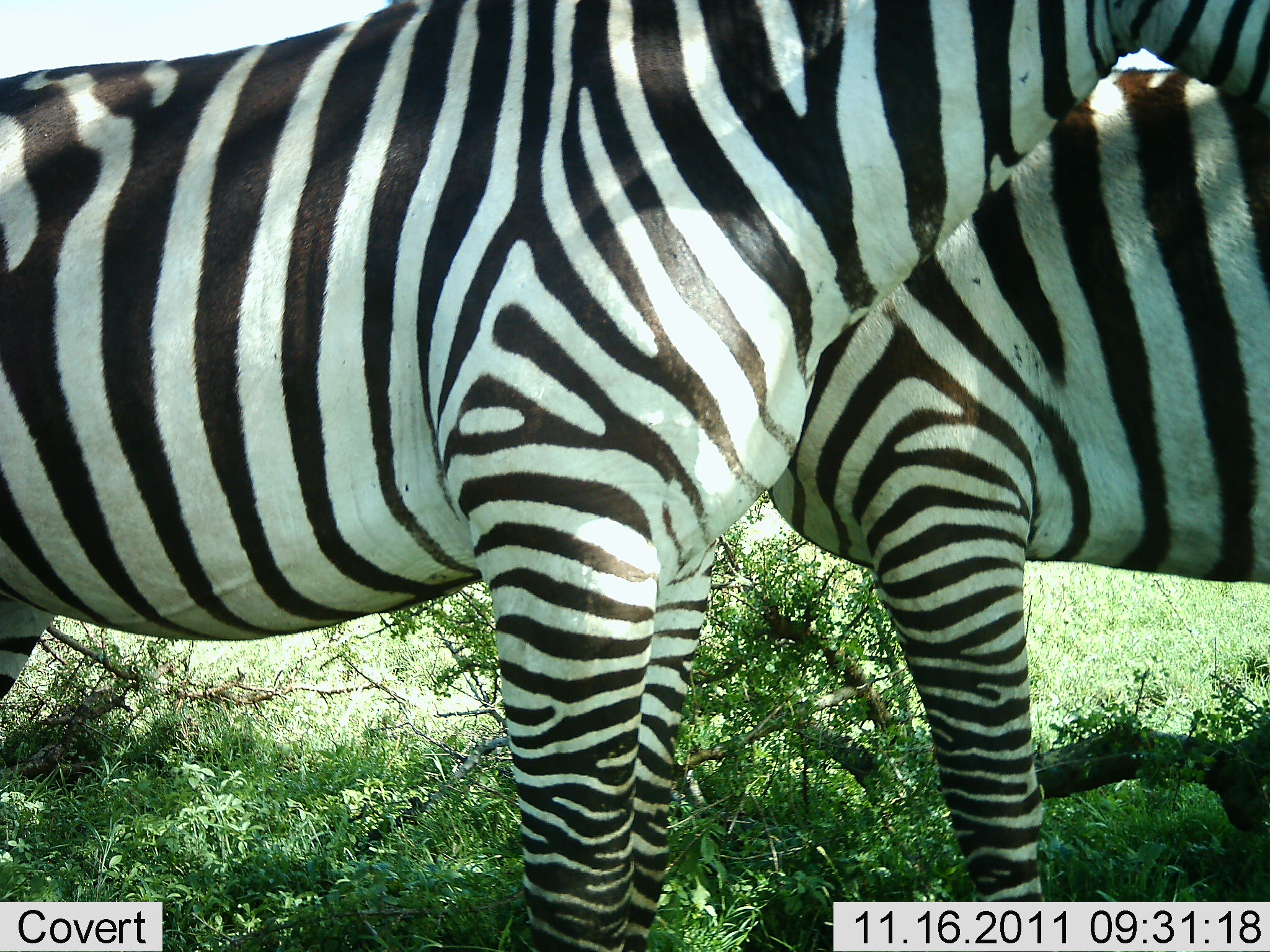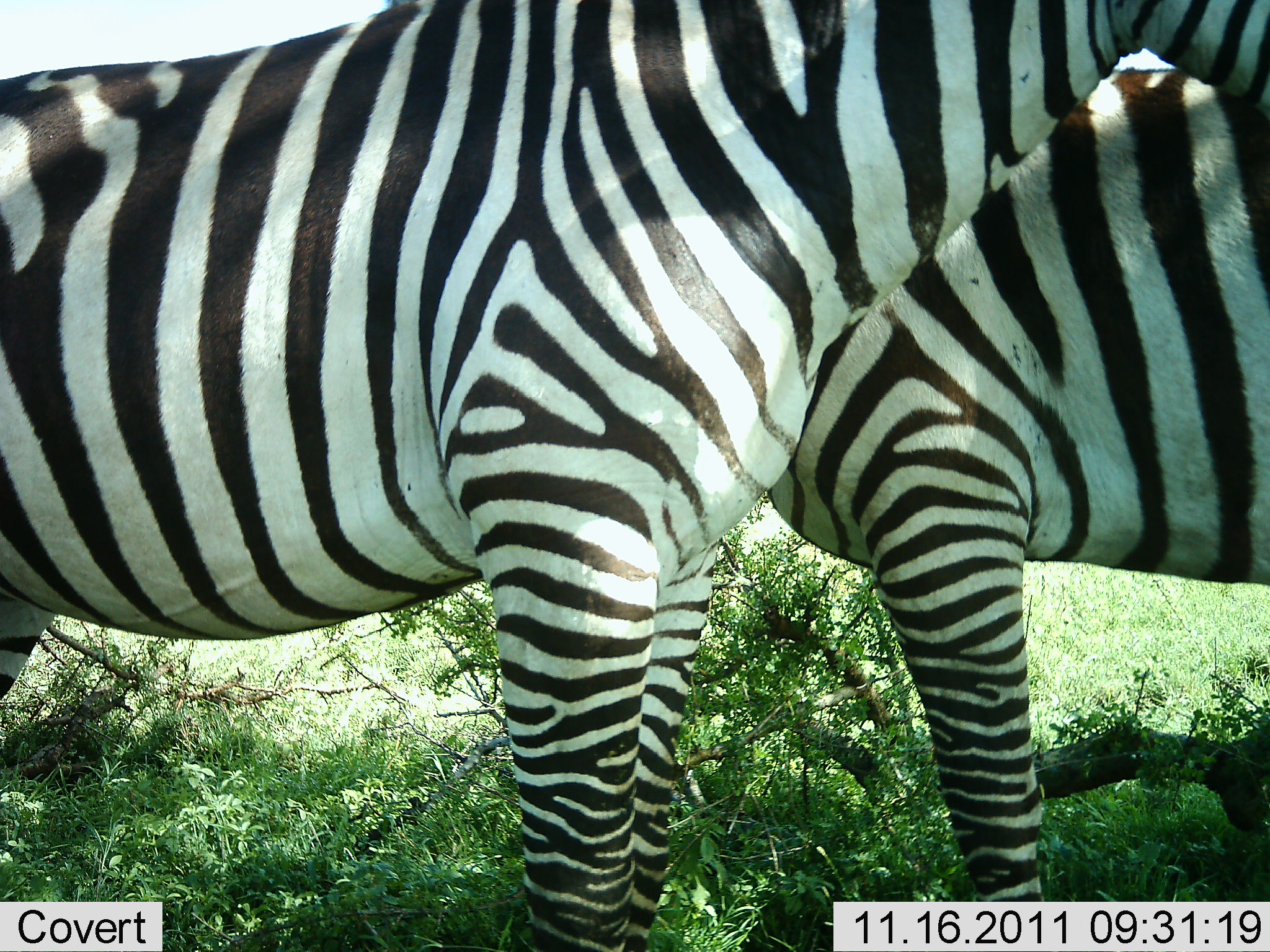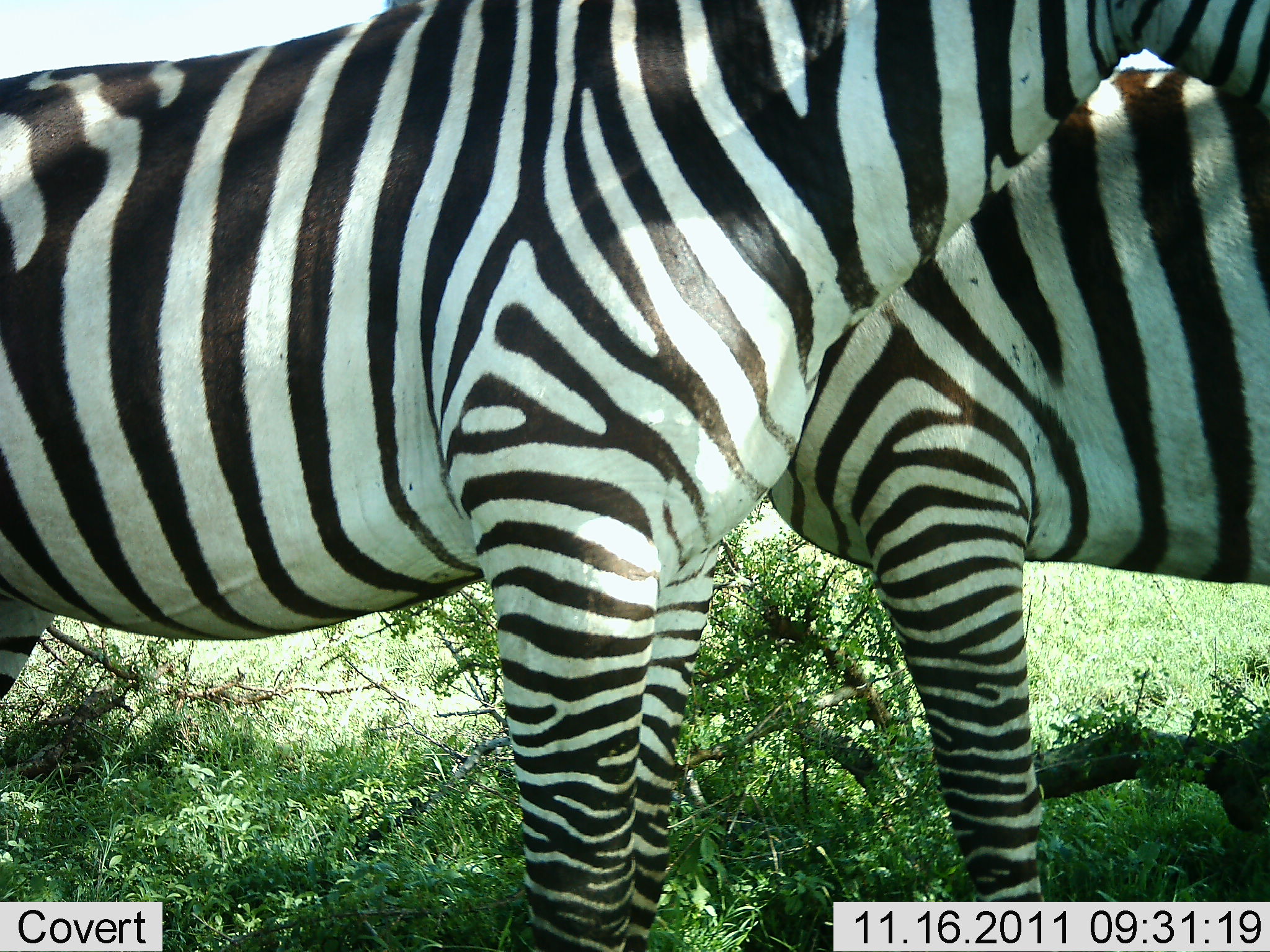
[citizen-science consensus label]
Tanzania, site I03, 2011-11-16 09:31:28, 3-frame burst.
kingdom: Animalia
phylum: Chordata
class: Mammalia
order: Perissodactyla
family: Equidae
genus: Equus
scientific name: Equus quagga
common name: plains zebra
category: zebra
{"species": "zebra (plains zebra) (Equus quagga)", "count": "2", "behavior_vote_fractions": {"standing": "91%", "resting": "0%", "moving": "0%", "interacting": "27%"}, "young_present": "0%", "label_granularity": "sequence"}